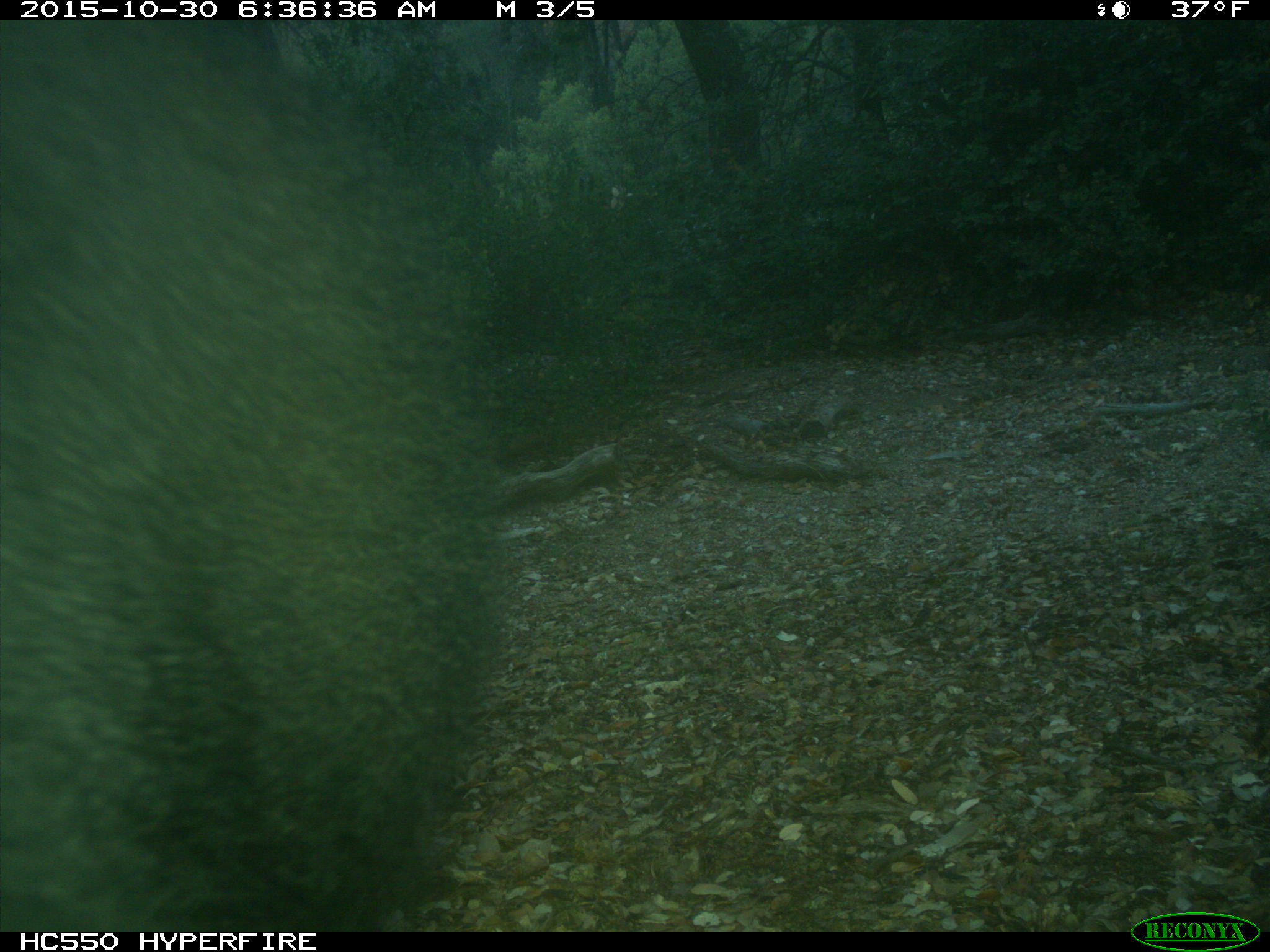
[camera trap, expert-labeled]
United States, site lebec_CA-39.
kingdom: Animalia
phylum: Chordata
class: Mammalia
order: Carnivora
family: Ursidae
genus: Ursus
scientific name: Ursus americanus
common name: american black bear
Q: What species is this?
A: Ursus americanus (american black bear).